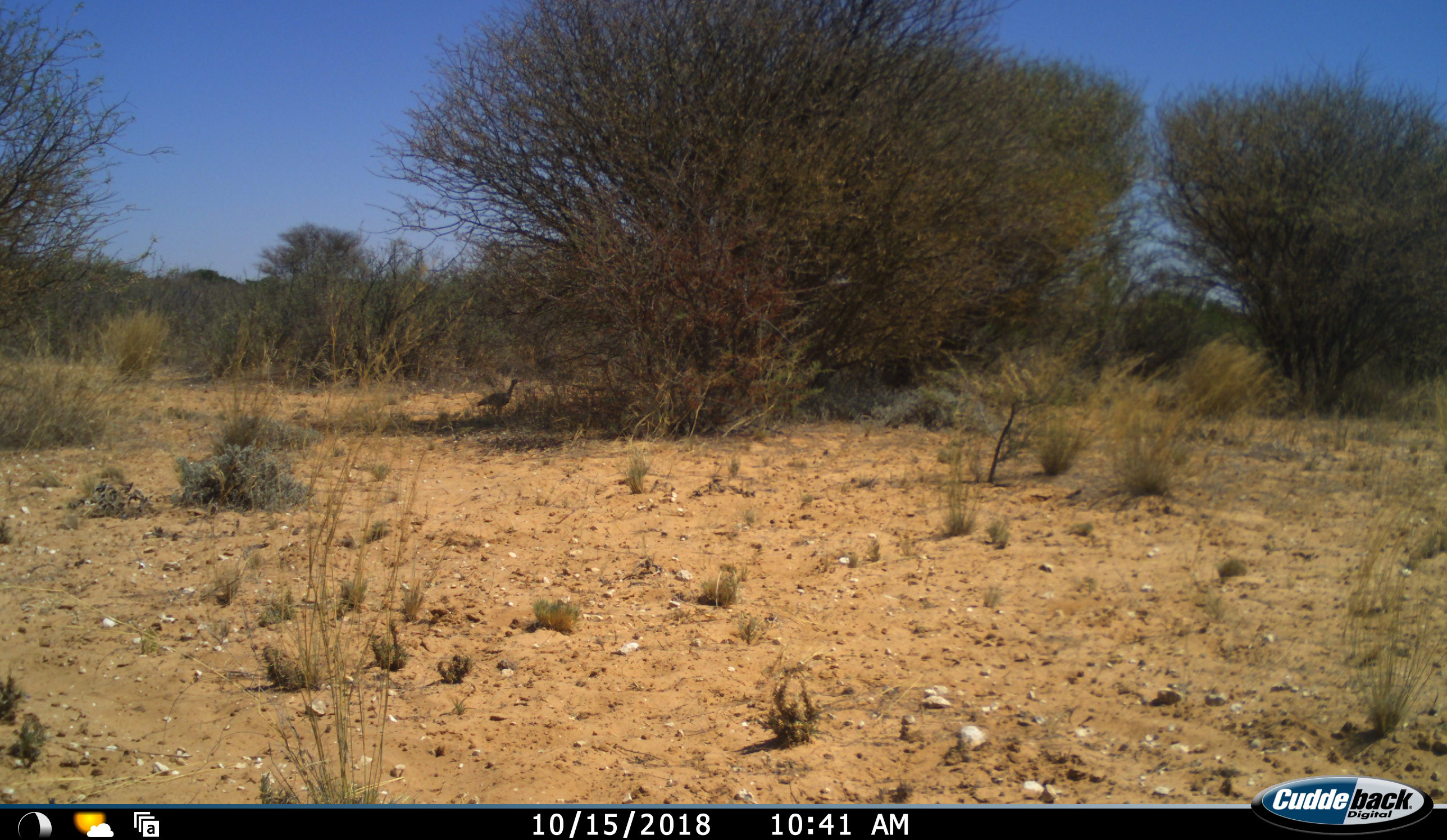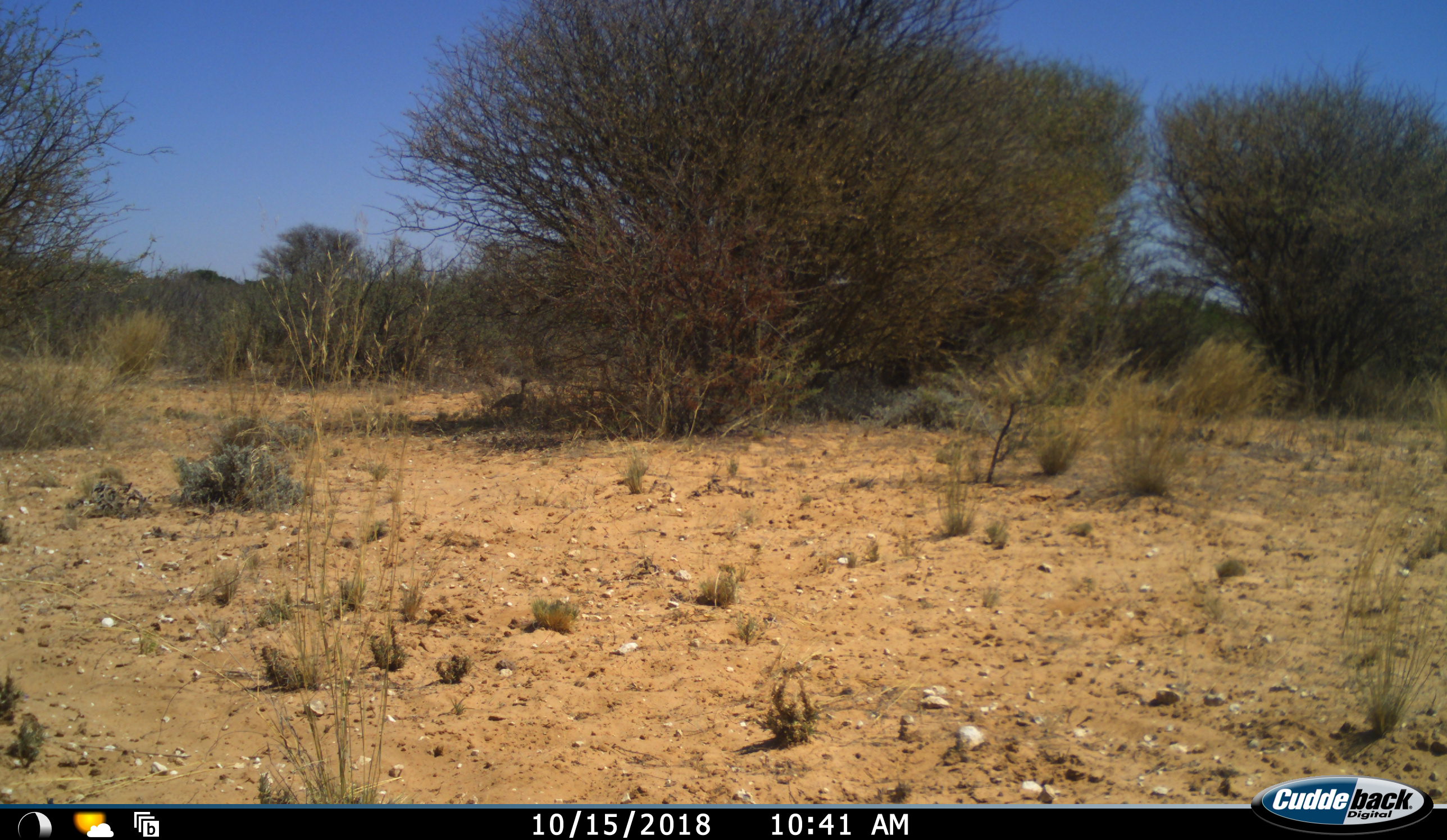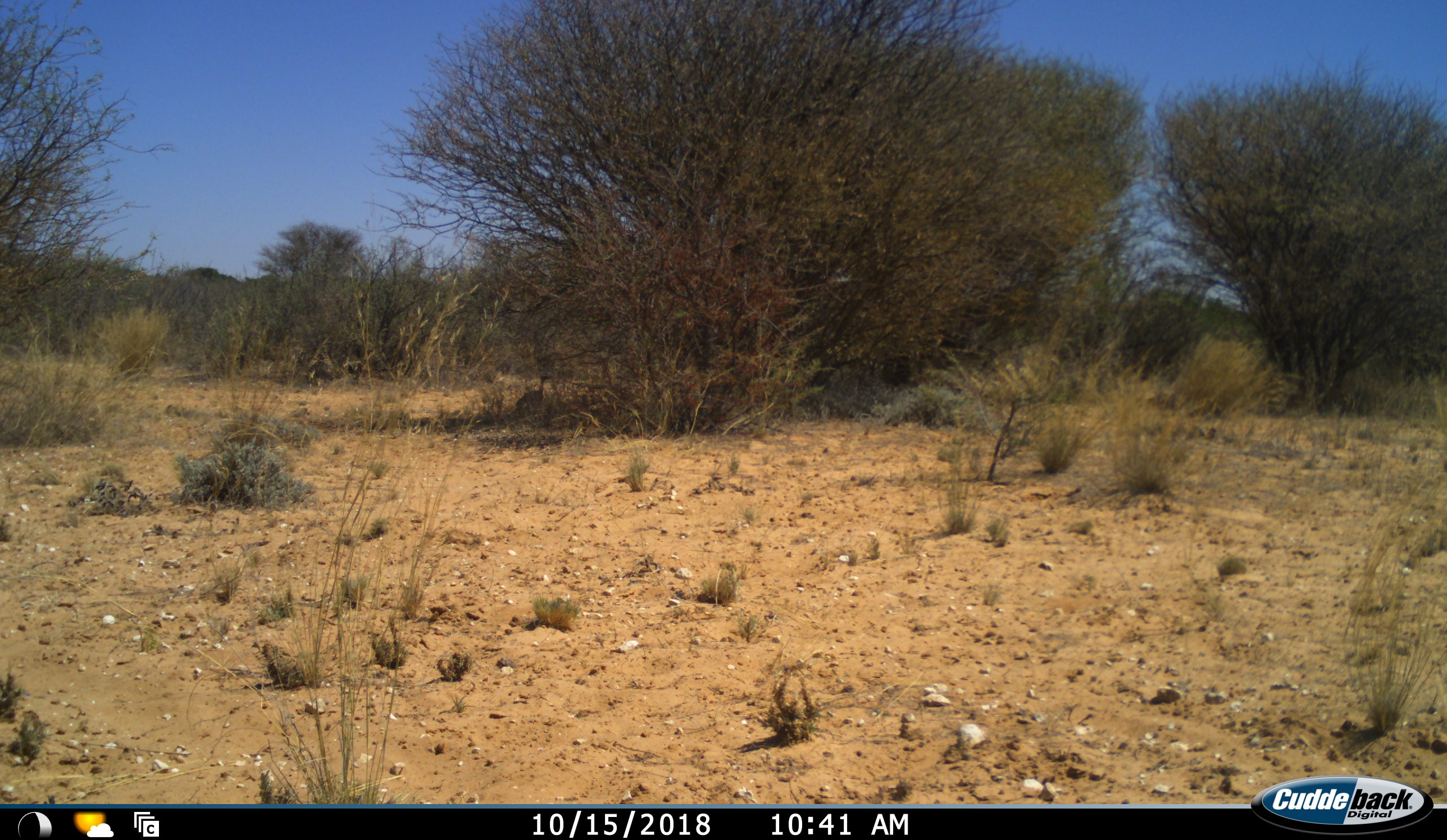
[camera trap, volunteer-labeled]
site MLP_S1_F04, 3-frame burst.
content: unidentified animal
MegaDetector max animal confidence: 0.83